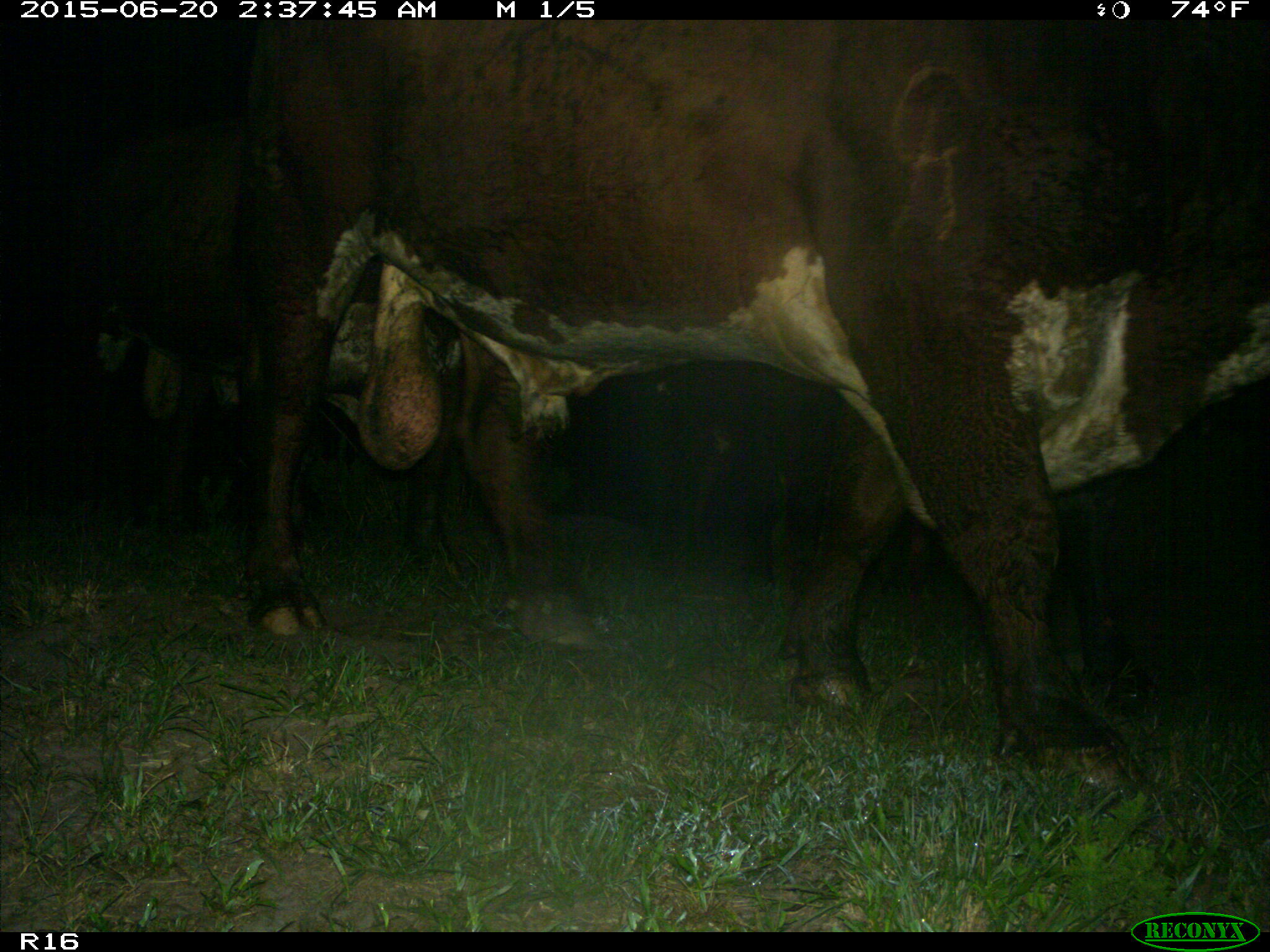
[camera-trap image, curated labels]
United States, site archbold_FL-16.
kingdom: Animalia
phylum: Chordata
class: Mammalia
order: Artiodactyla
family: Bovidae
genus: Bos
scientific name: Bos taurus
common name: domestic cow